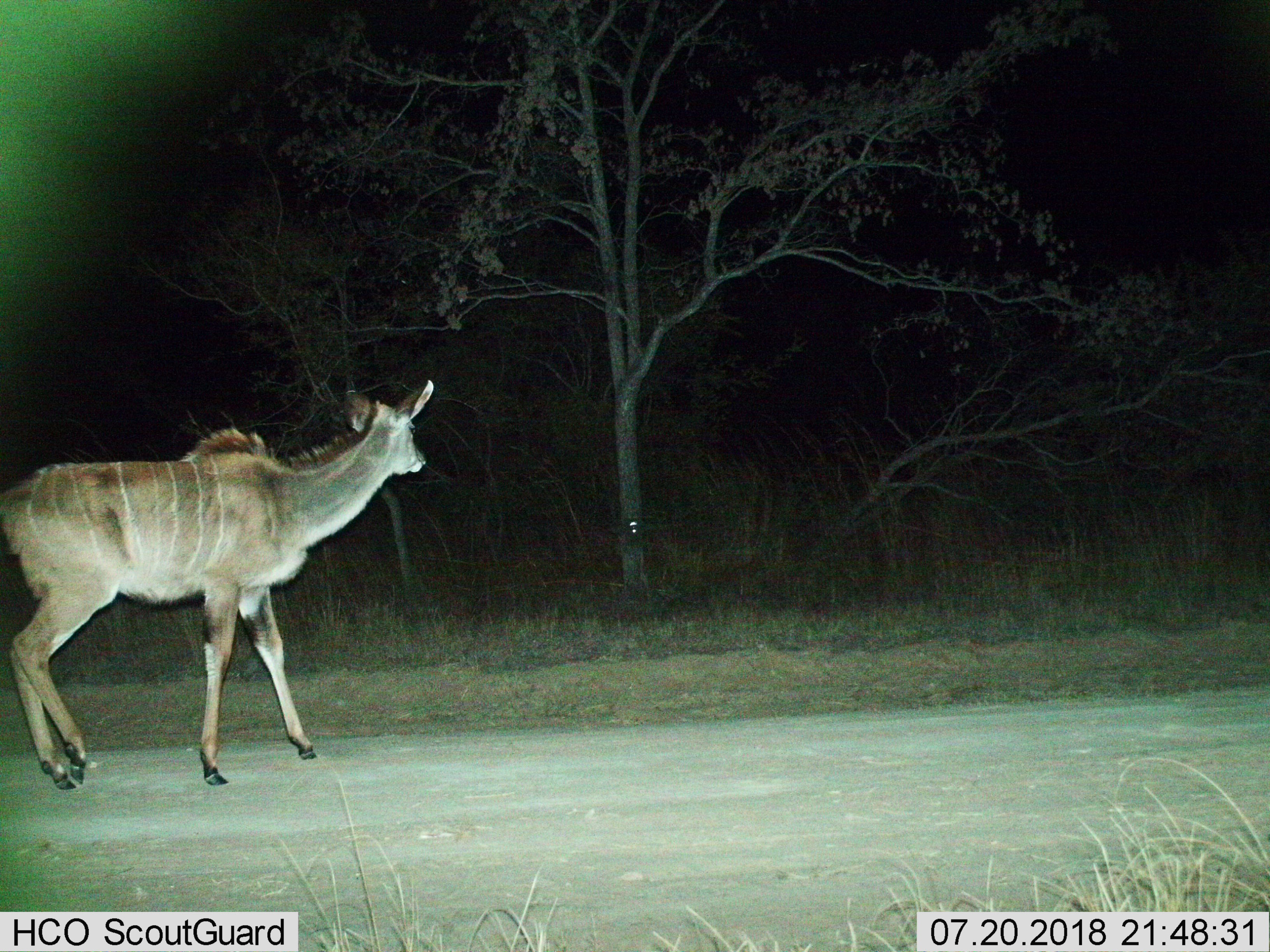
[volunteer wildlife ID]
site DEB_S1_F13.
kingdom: Animalia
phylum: Chordata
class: Mammalia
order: Artiodactyla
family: Bovidae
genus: Tragelaphus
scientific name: Tragelaphus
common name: kudu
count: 1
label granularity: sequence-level